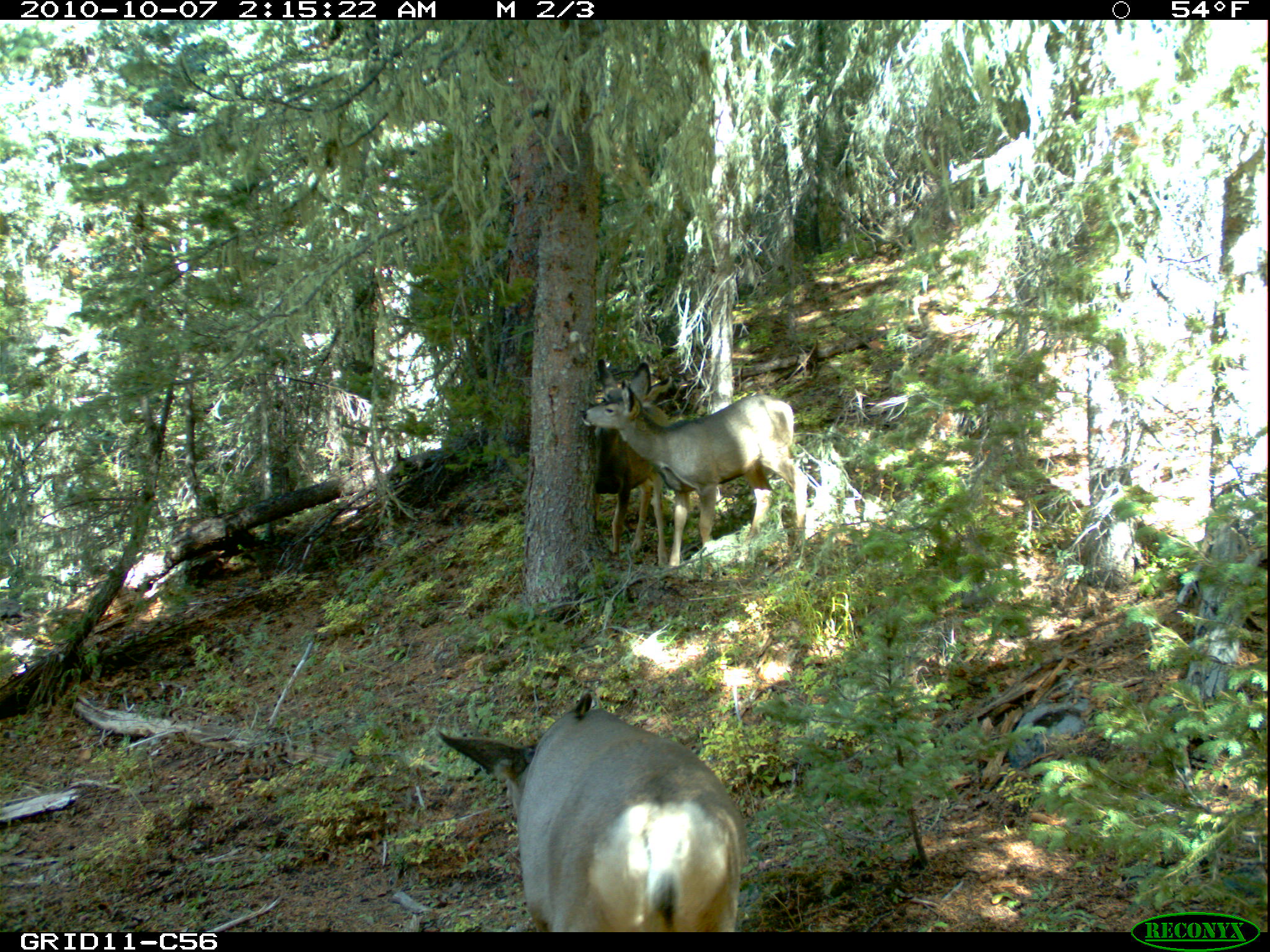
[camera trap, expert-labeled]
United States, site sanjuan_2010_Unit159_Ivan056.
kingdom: Animalia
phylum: Chordata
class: Mammalia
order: Artiodactyla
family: Cervidae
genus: Odocoileus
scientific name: Odocoileus hemionus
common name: mule deer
Odocoileus hemionus (mule deer).